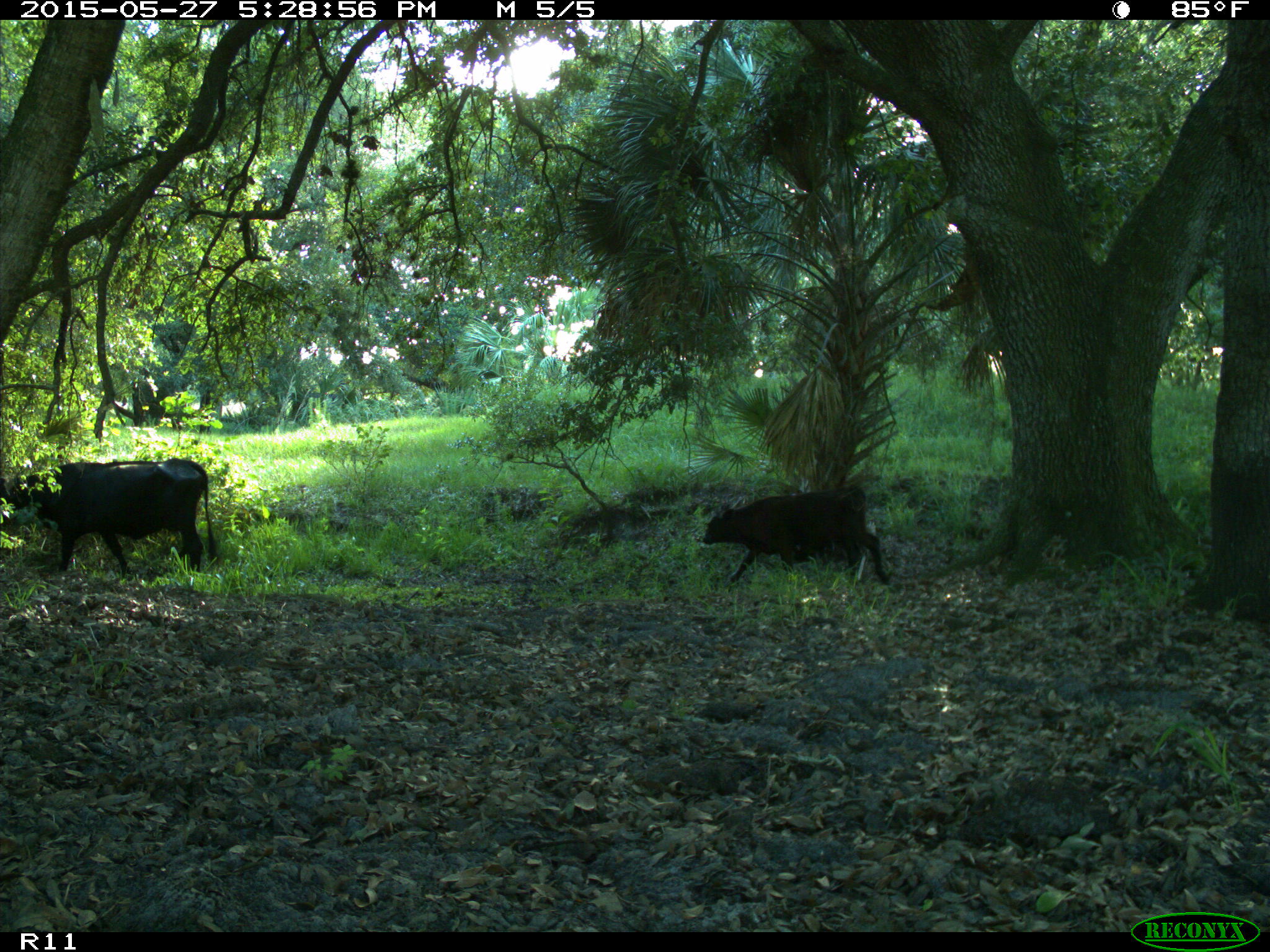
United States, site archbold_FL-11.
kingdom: Animalia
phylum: Chordata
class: Mammalia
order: Artiodactyla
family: Bovidae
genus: Bos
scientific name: Bos taurus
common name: domestic cow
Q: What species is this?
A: Bos taurus (domestic cow).